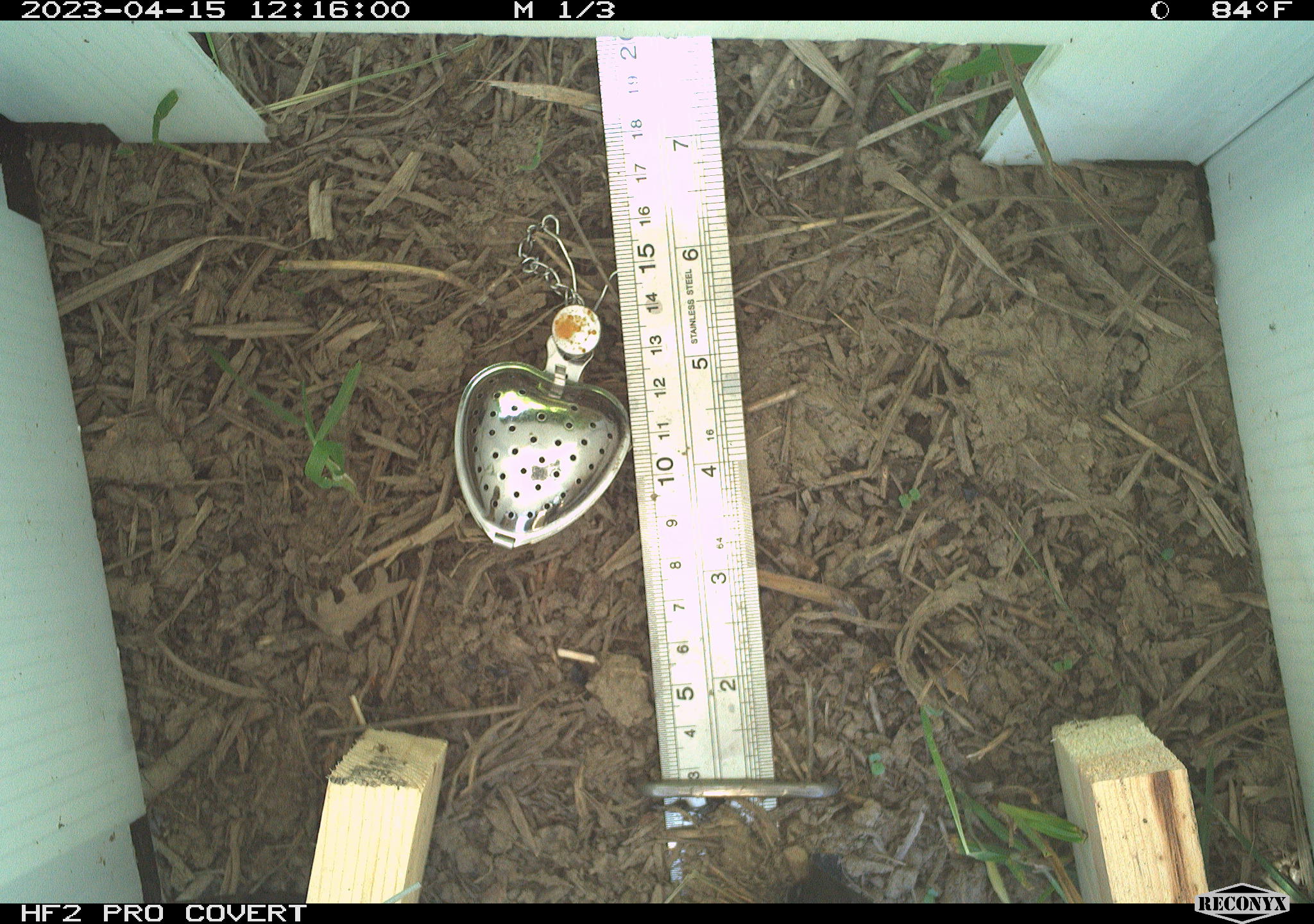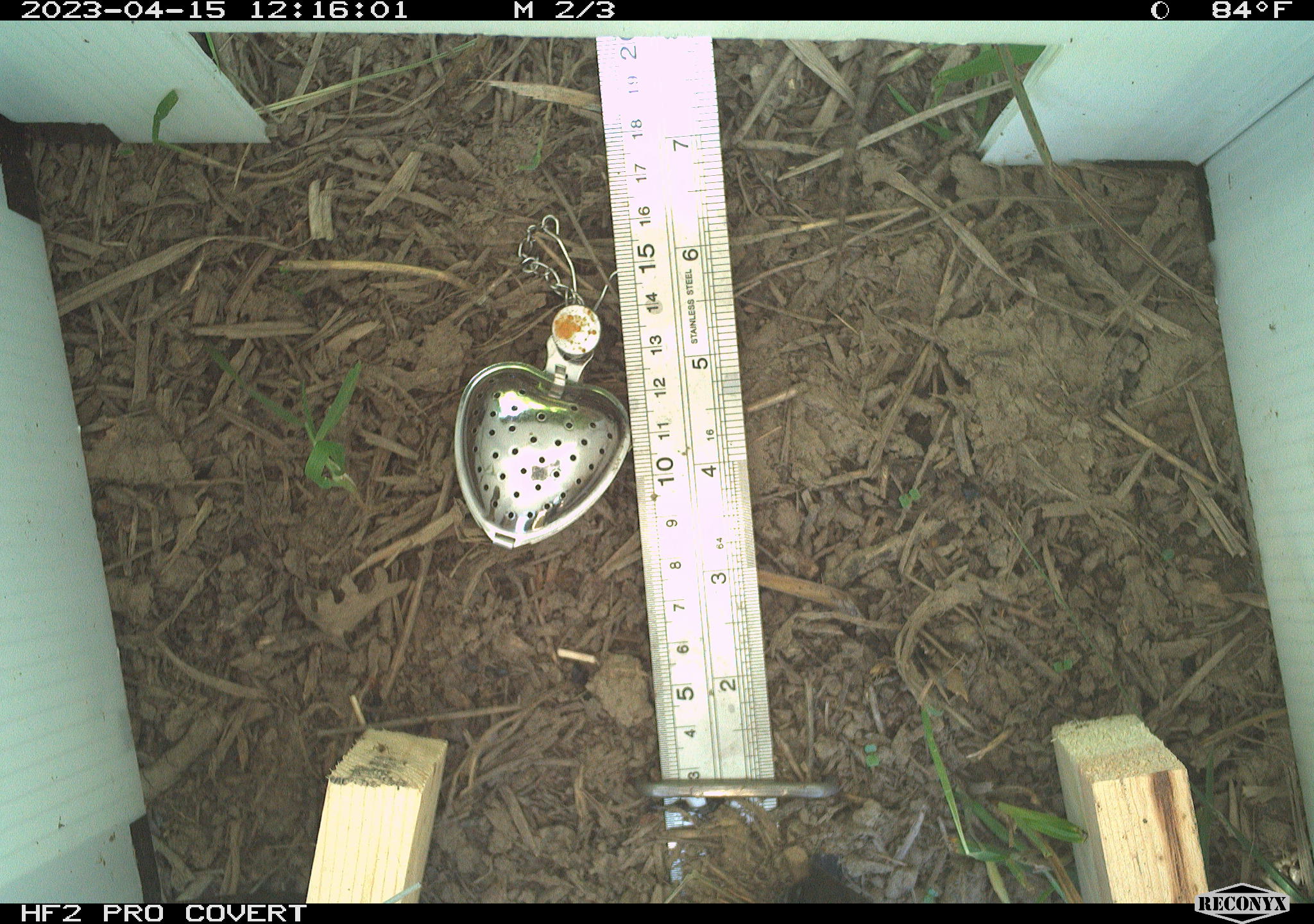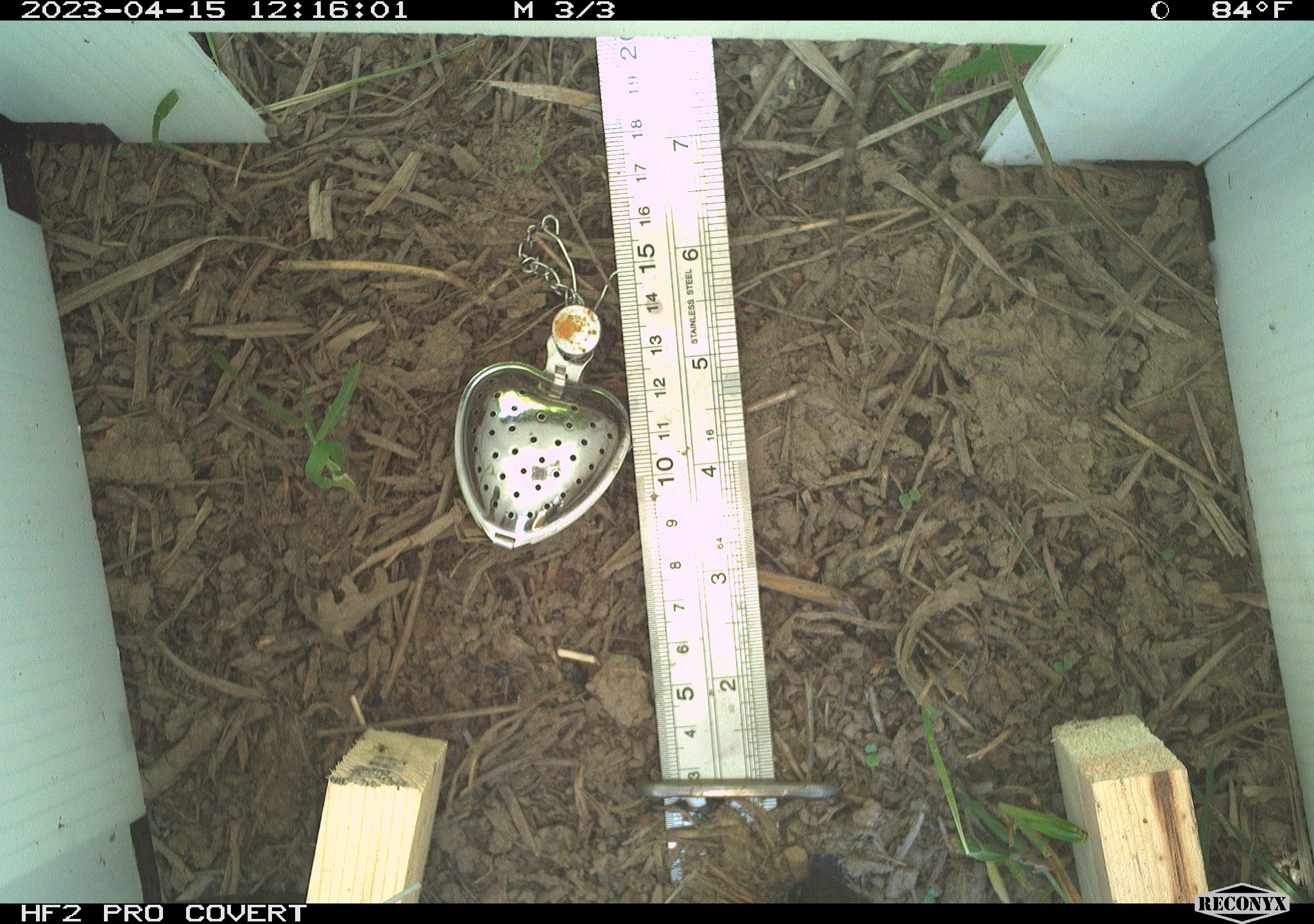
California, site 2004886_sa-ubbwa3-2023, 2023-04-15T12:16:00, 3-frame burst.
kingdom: Animalia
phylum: Chordata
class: Reptilia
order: Squamata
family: Phrynosomatidae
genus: Sceloporus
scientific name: Sceloporus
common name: spiny lizards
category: sceloporus species